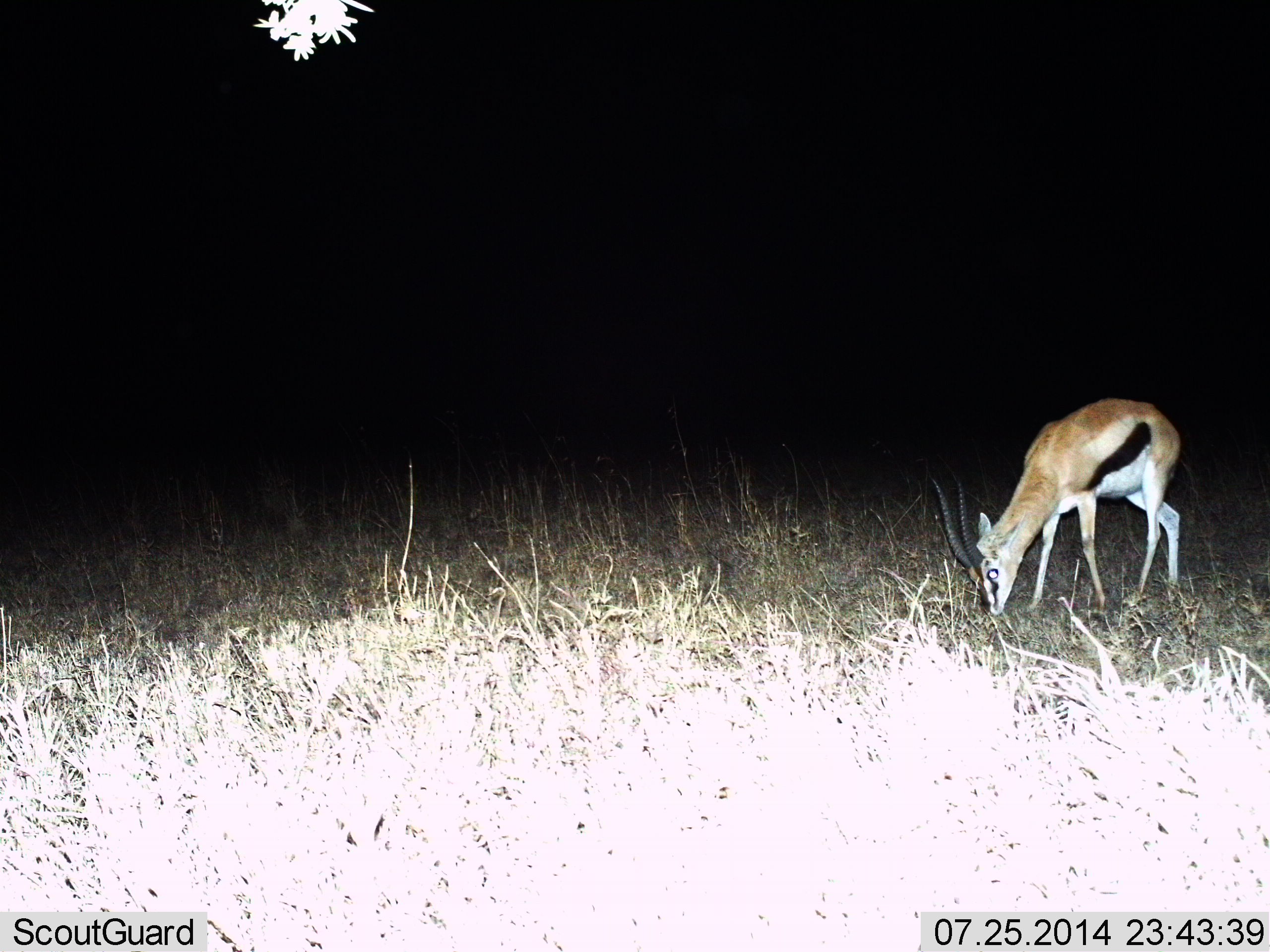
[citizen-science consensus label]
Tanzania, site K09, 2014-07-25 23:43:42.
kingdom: Animalia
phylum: Chordata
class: Mammalia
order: Artiodactyla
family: Bovidae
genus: Eudorcas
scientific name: Eudorcas thomsonii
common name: thomson's gazelle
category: gazellethomsons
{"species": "gazellethomsons (thomson's gazelle) (Eudorcas thomsonii)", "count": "1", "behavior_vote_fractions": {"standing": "10%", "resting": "0%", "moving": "0%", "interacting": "0%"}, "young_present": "0%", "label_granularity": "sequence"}